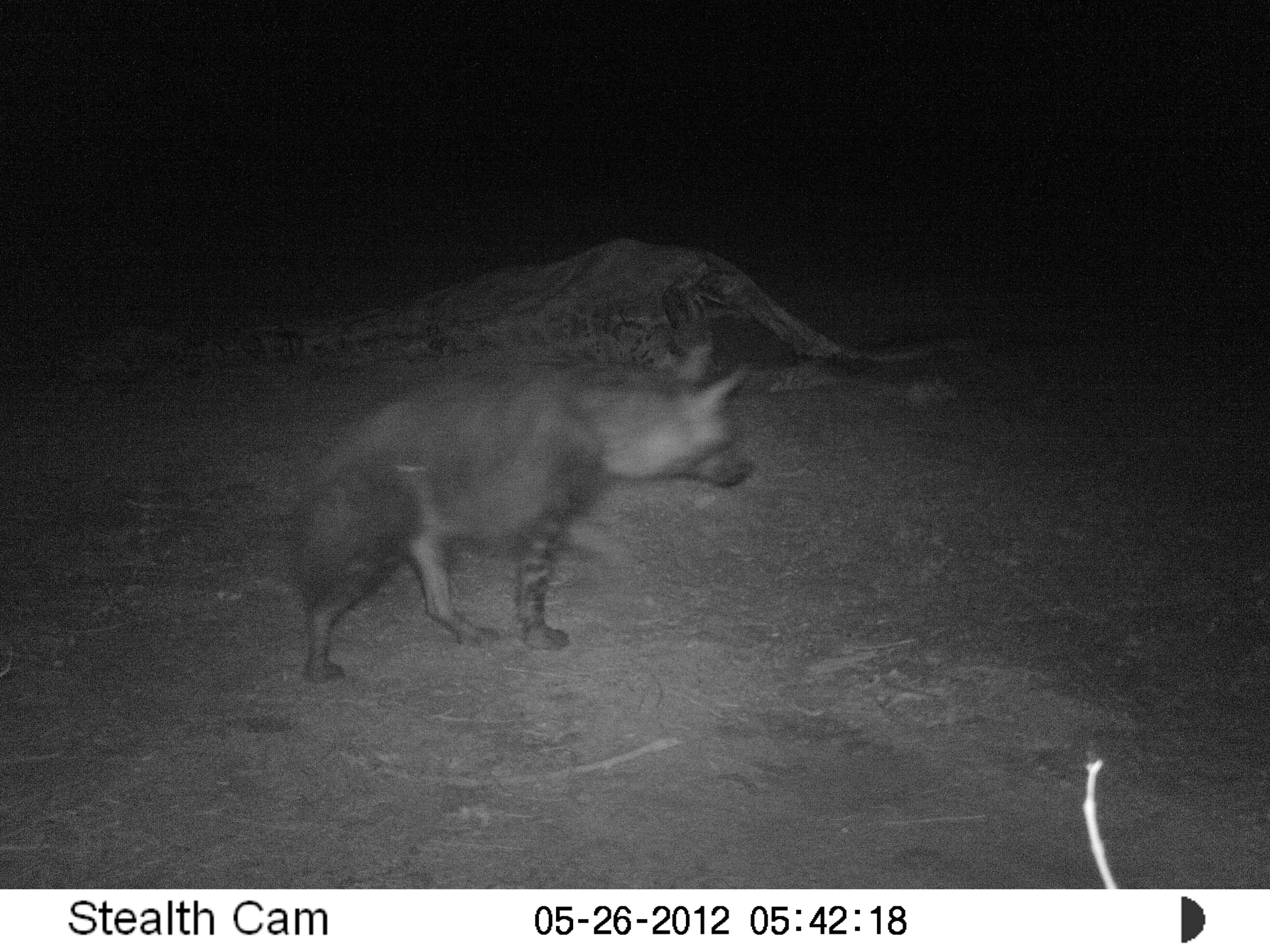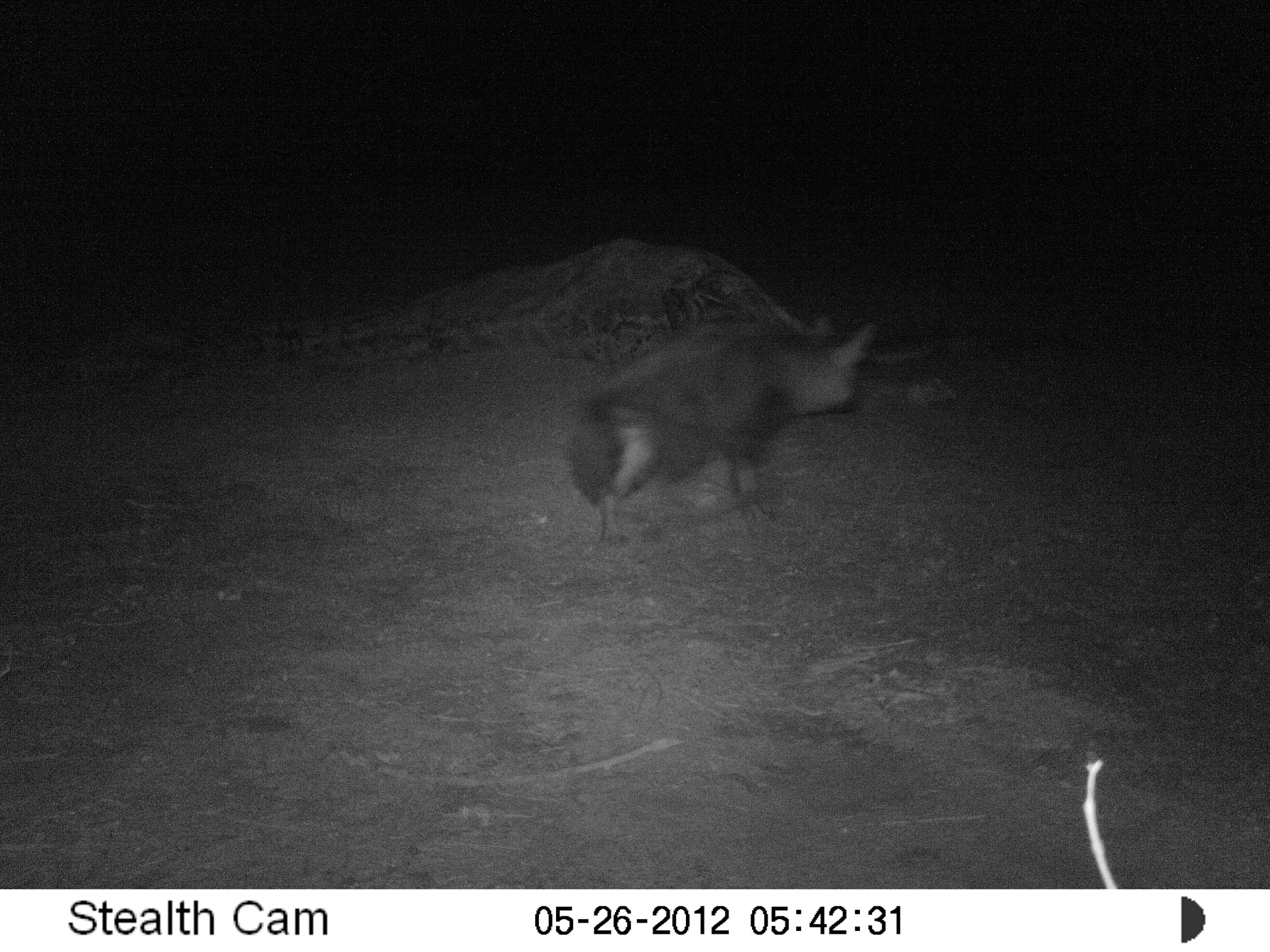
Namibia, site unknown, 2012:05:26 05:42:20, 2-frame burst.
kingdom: Animalia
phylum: Chordata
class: Mammalia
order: Carnivora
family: Hyaenidae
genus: Parahyaena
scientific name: Parahyaena brunnea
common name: brown hyena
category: hyaena brunnea